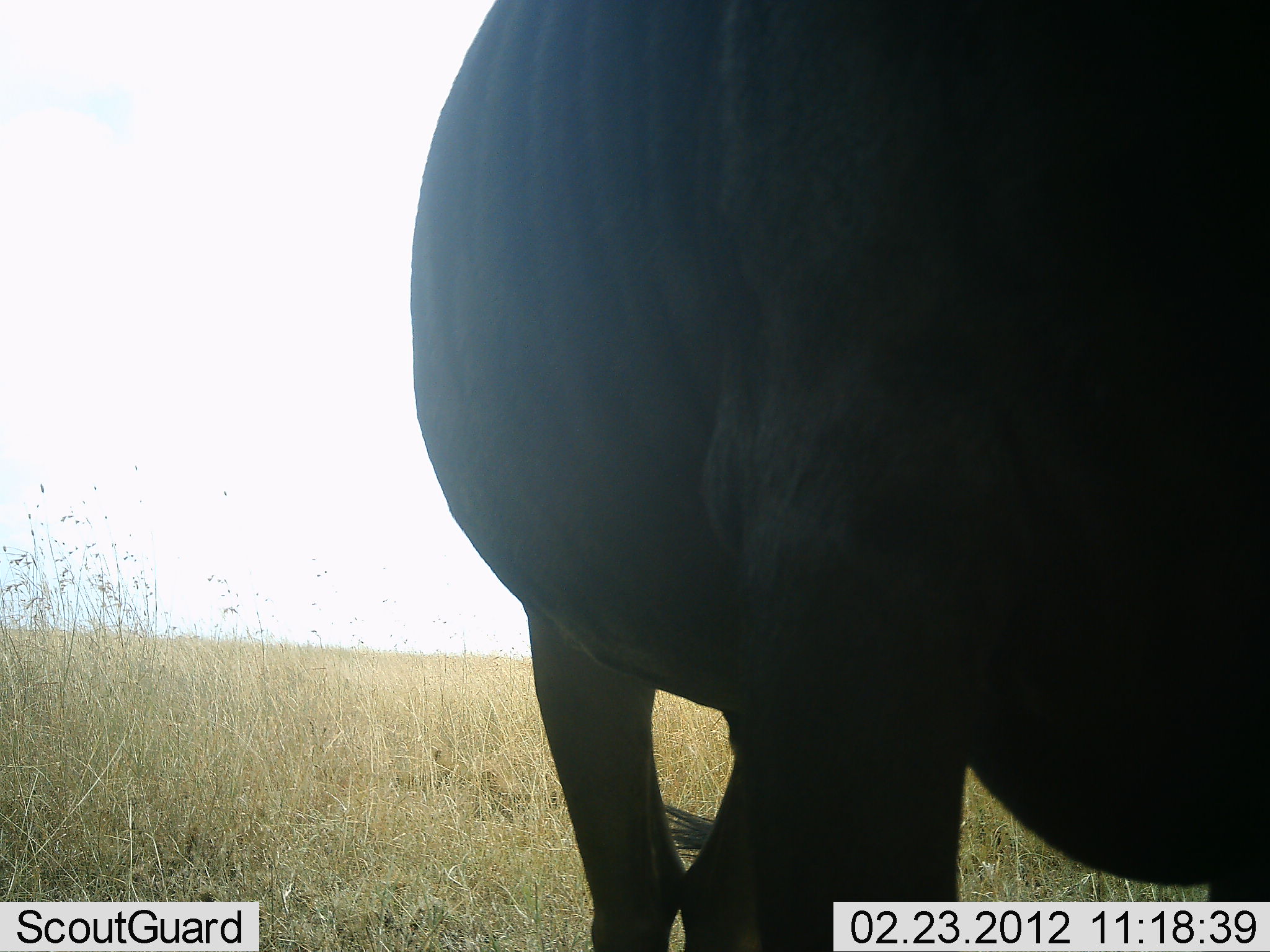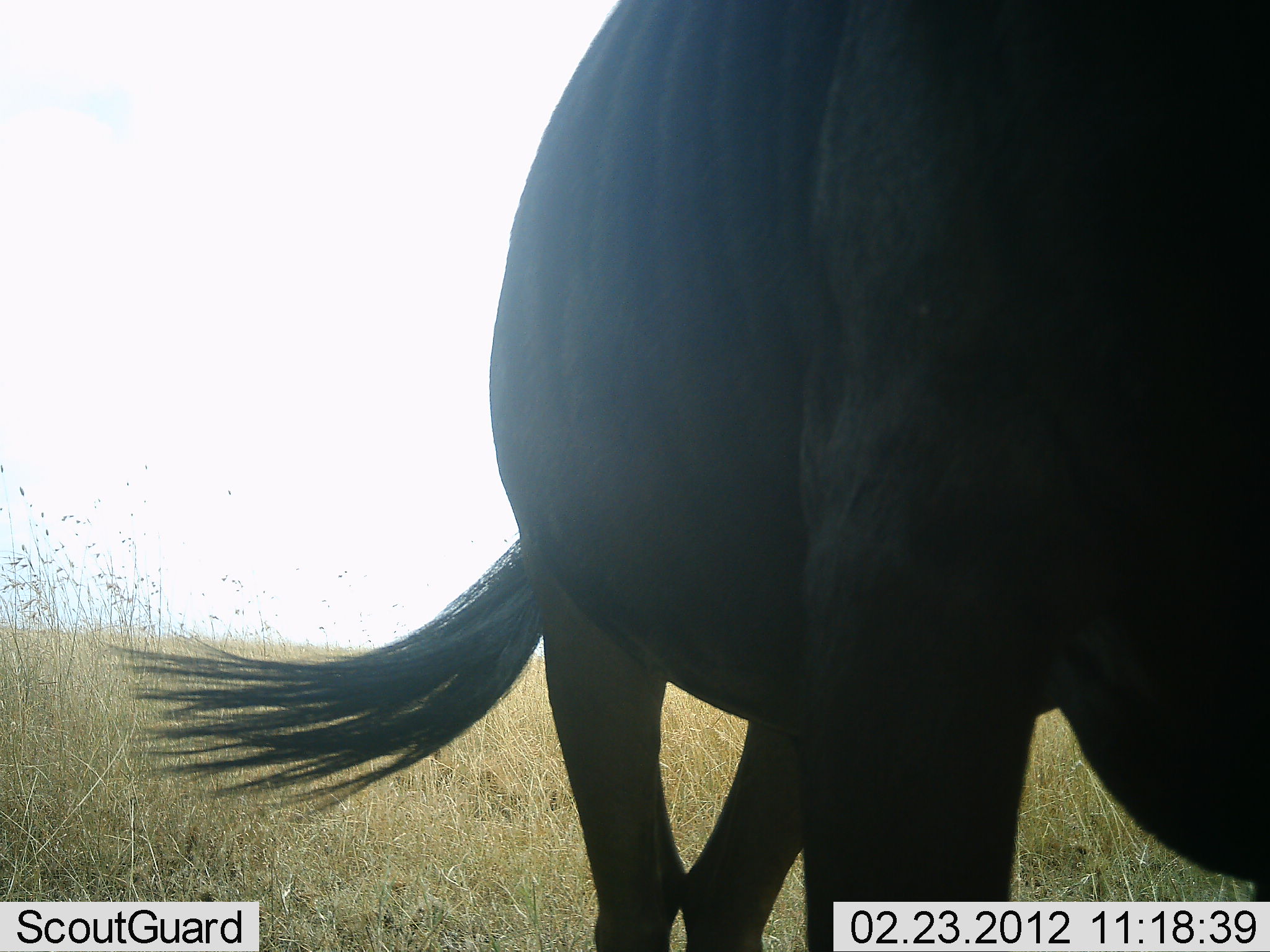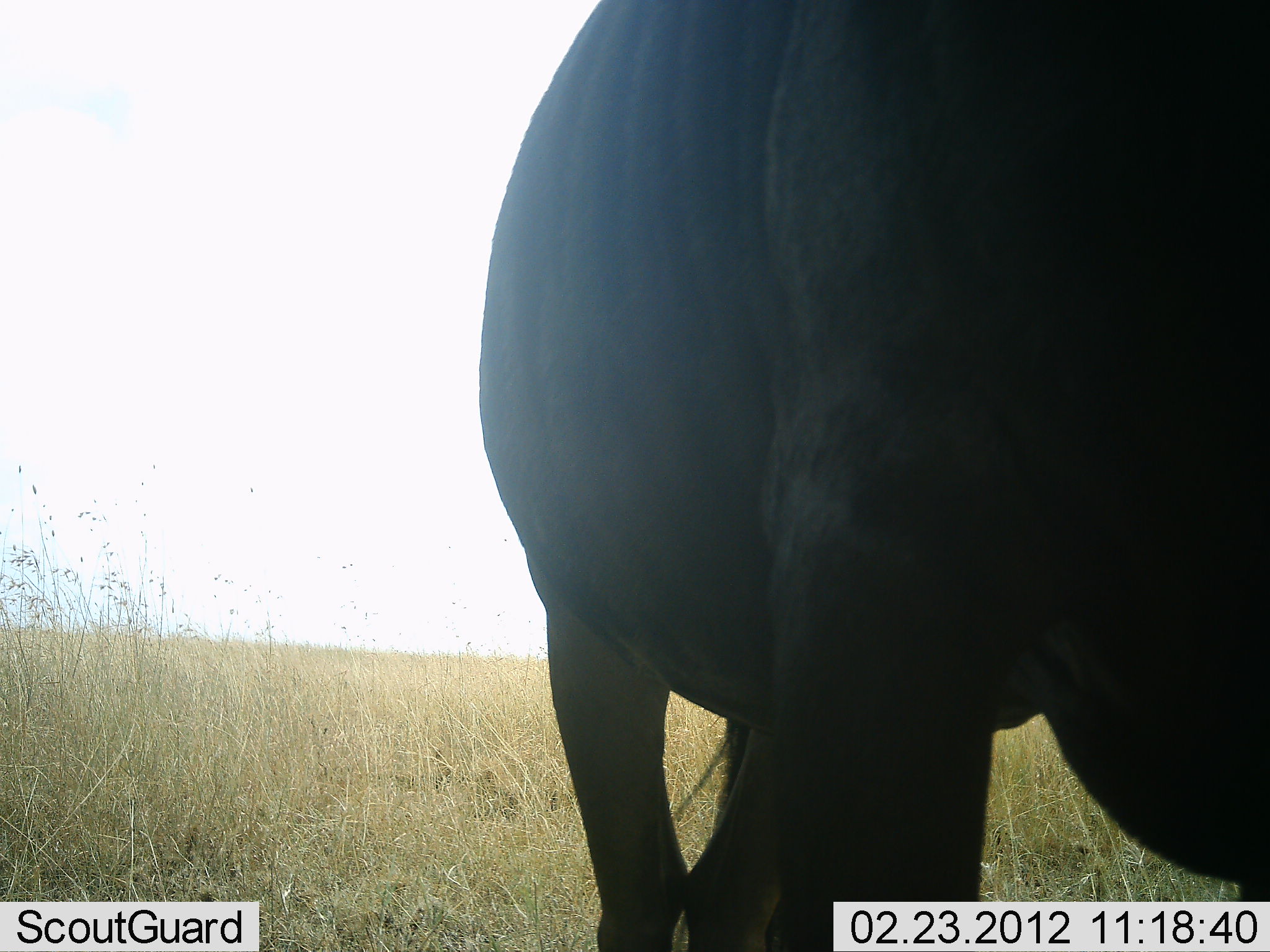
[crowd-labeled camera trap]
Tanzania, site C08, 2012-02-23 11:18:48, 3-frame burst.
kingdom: Animalia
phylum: Chordata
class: Mammalia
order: Artiodactyla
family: Bovidae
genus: Connochaetes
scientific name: Connochaetes taurinus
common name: blue wildebeest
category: wildebeest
Wildebeest (blue wildebeest) (Connochaetes taurinus), count 1. Behavior (volunteer vote fractions): standing 88%, resting 0%, moving 4%, interacting 0%. Young present (vote fraction): 0%. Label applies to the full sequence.